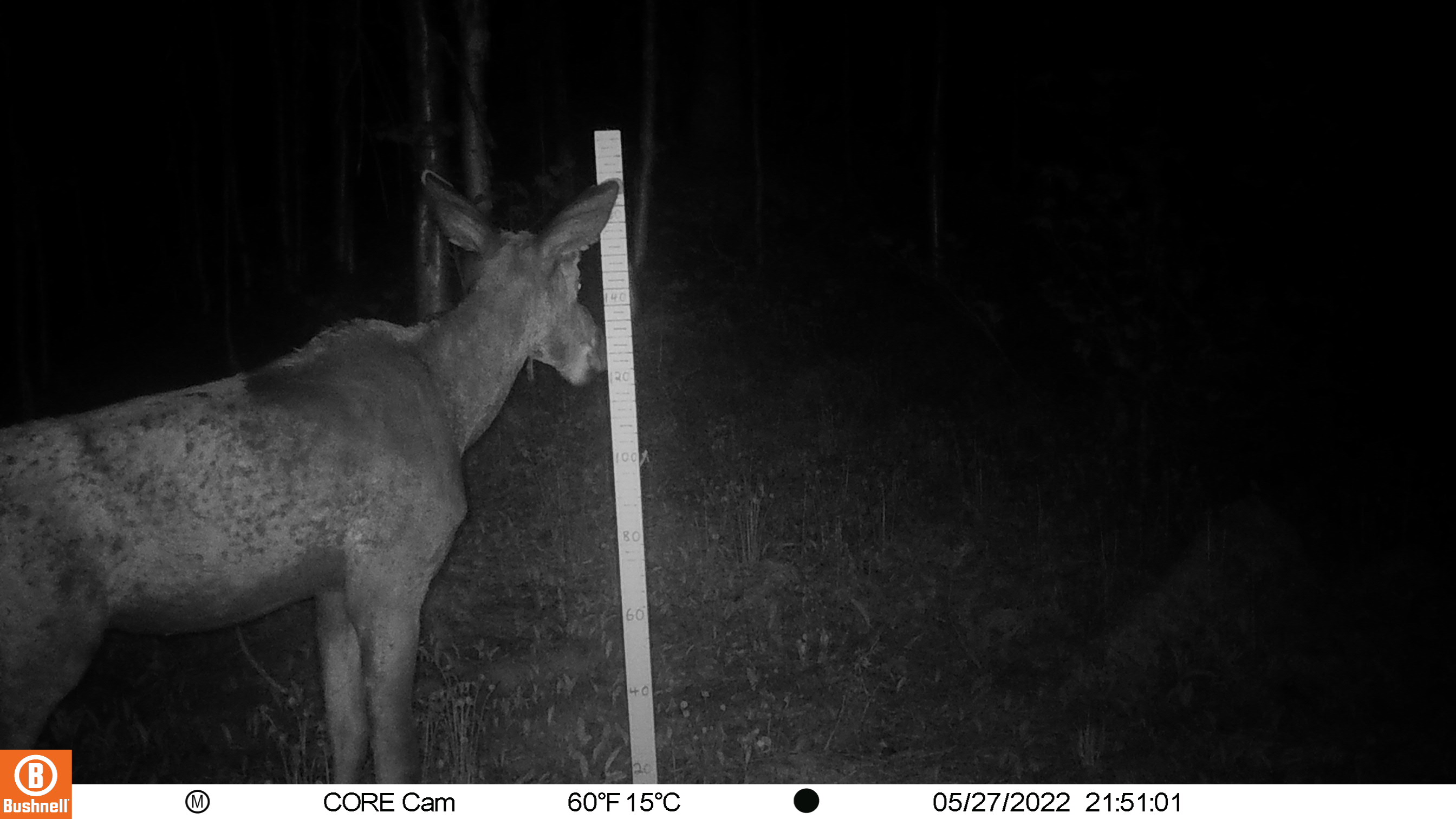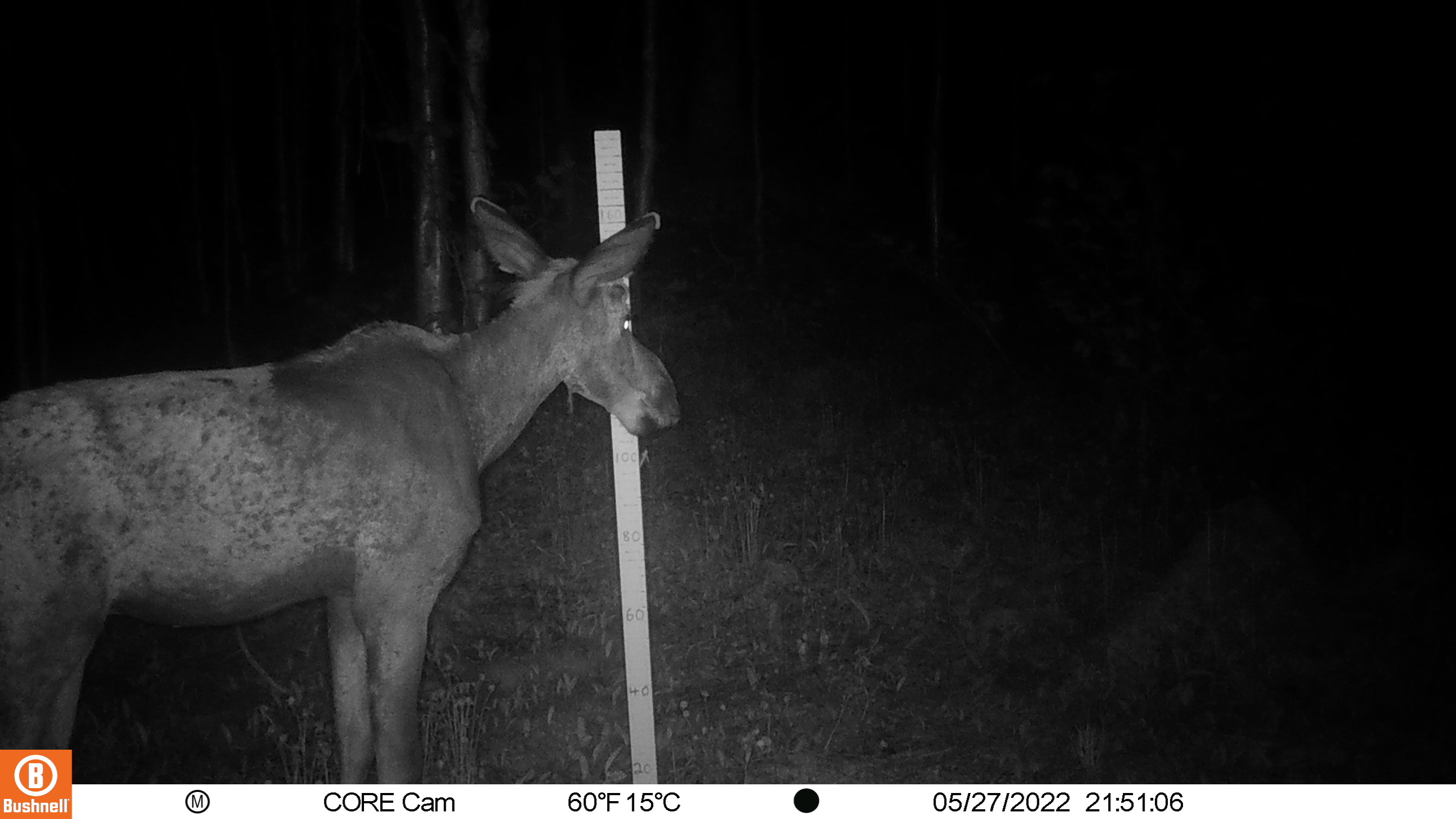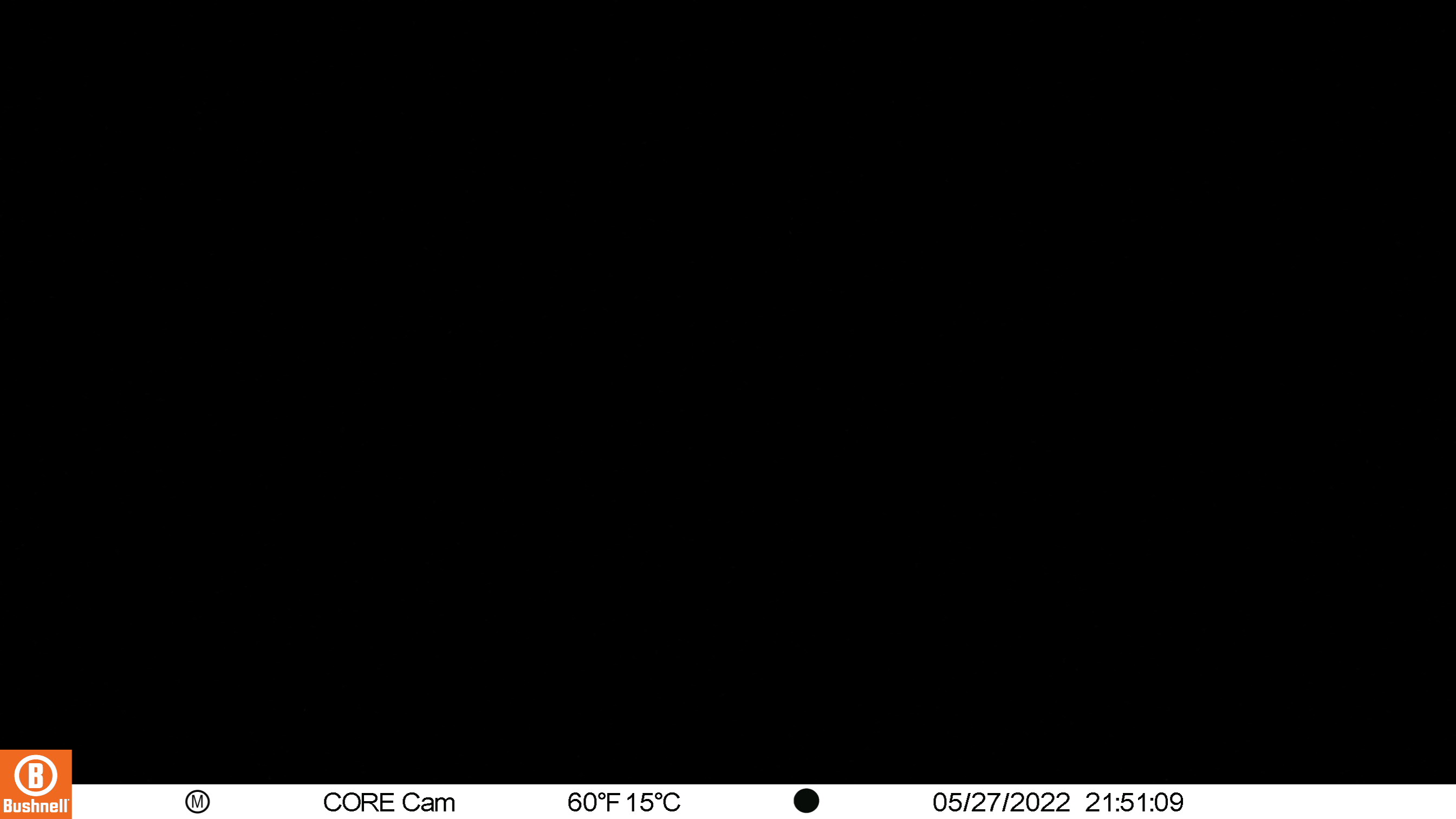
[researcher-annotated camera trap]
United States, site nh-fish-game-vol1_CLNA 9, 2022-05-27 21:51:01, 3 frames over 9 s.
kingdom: Animalia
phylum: Chordata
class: Mammalia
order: Artiodactyla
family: Cervidae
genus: Alces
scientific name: Alces alces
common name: moose